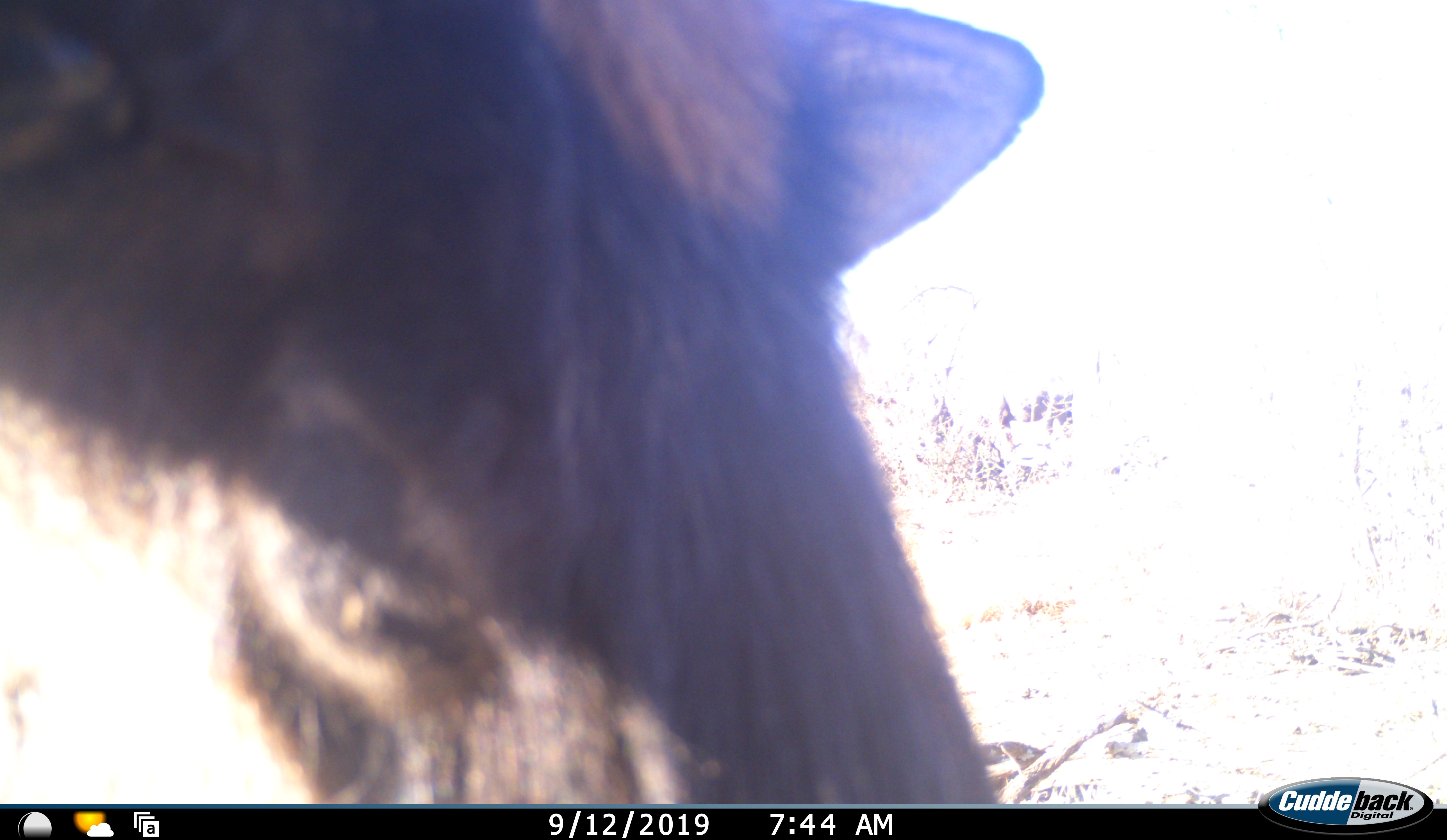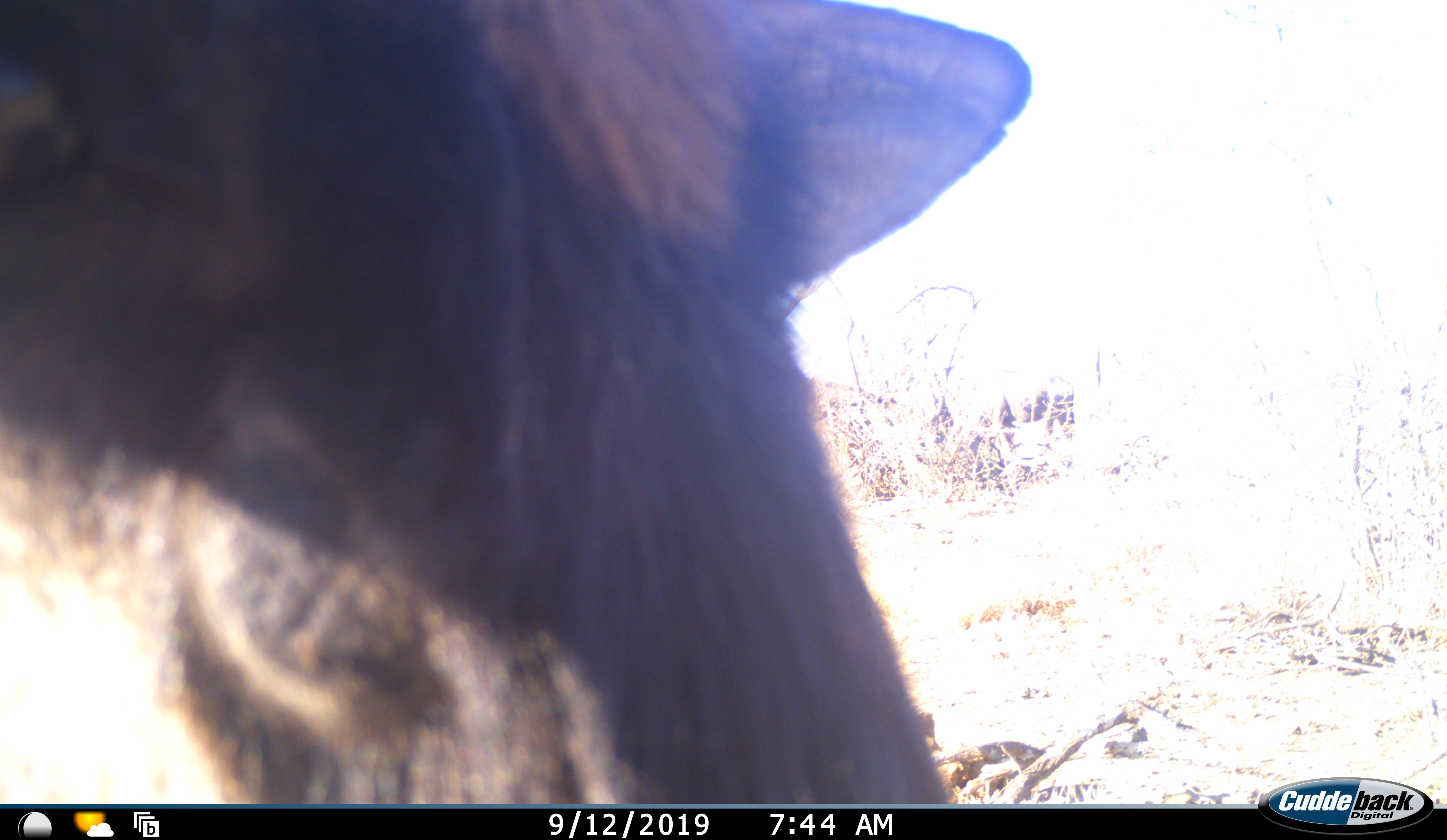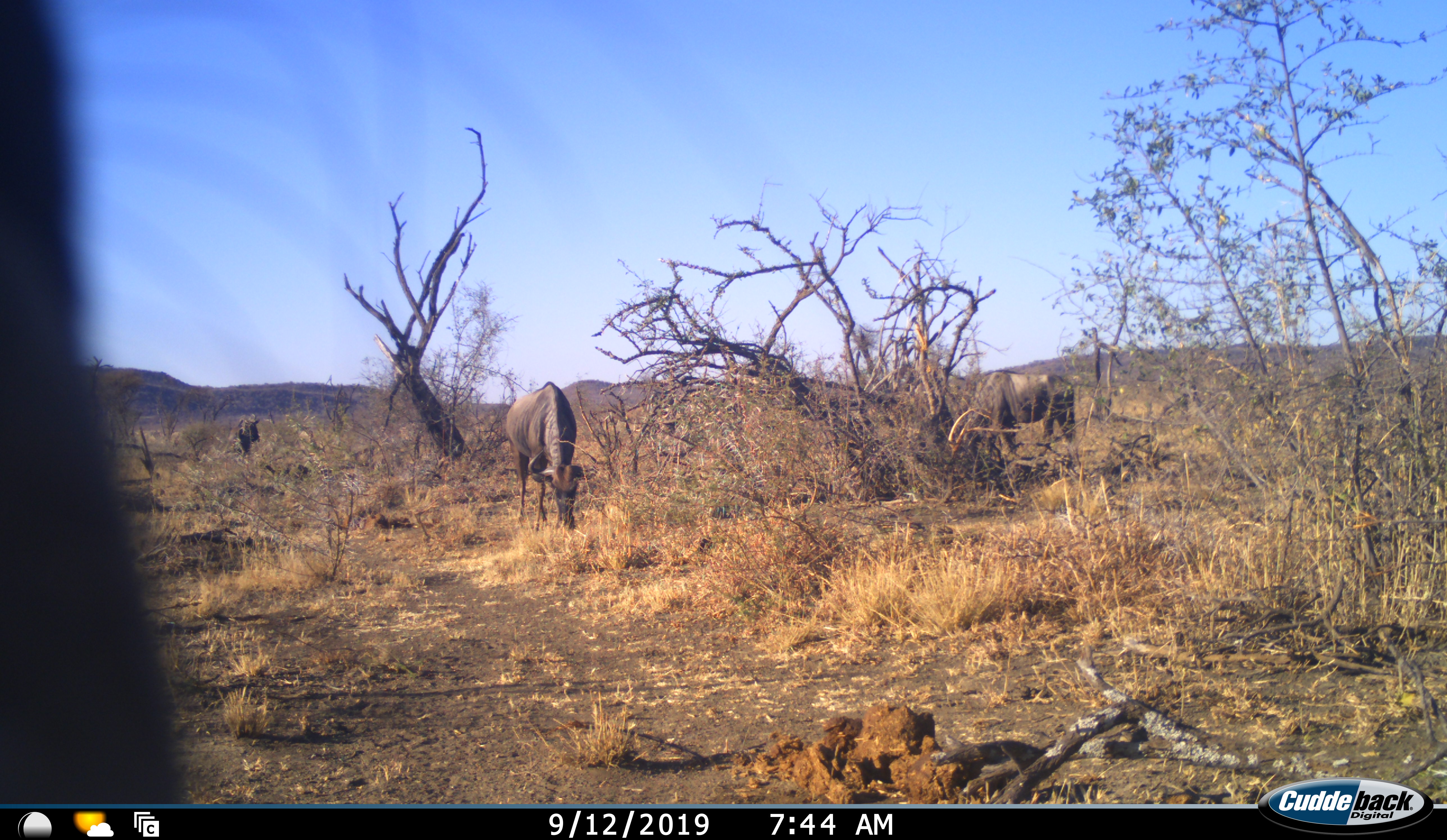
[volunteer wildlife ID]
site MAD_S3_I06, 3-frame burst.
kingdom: Animalia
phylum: Chordata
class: Mammalia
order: Artiodactyla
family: Bovidae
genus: Connochaetes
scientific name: Connochaetes taurinus taurinus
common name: blue wildebeest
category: wildebeestblue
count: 3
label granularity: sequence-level